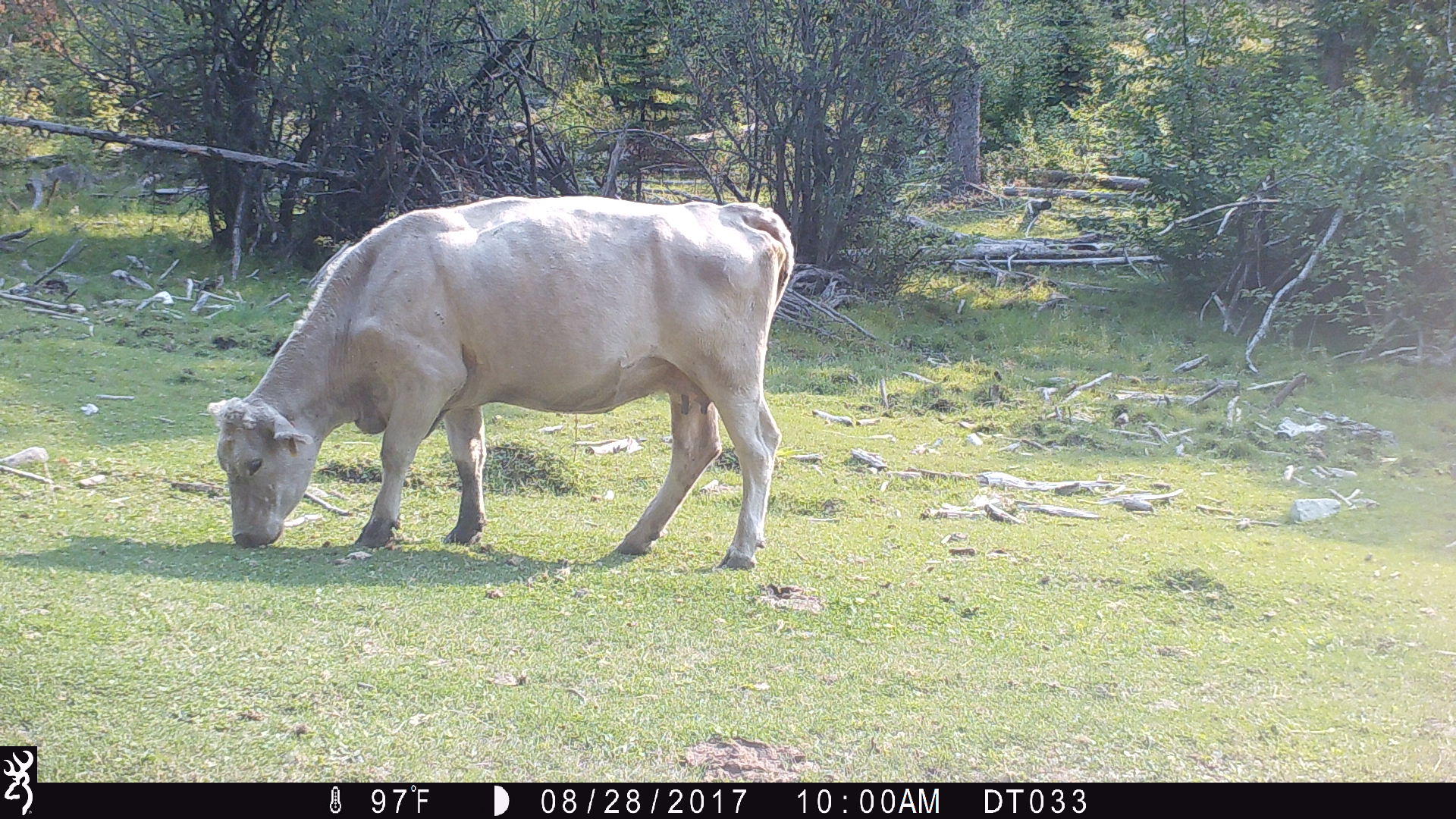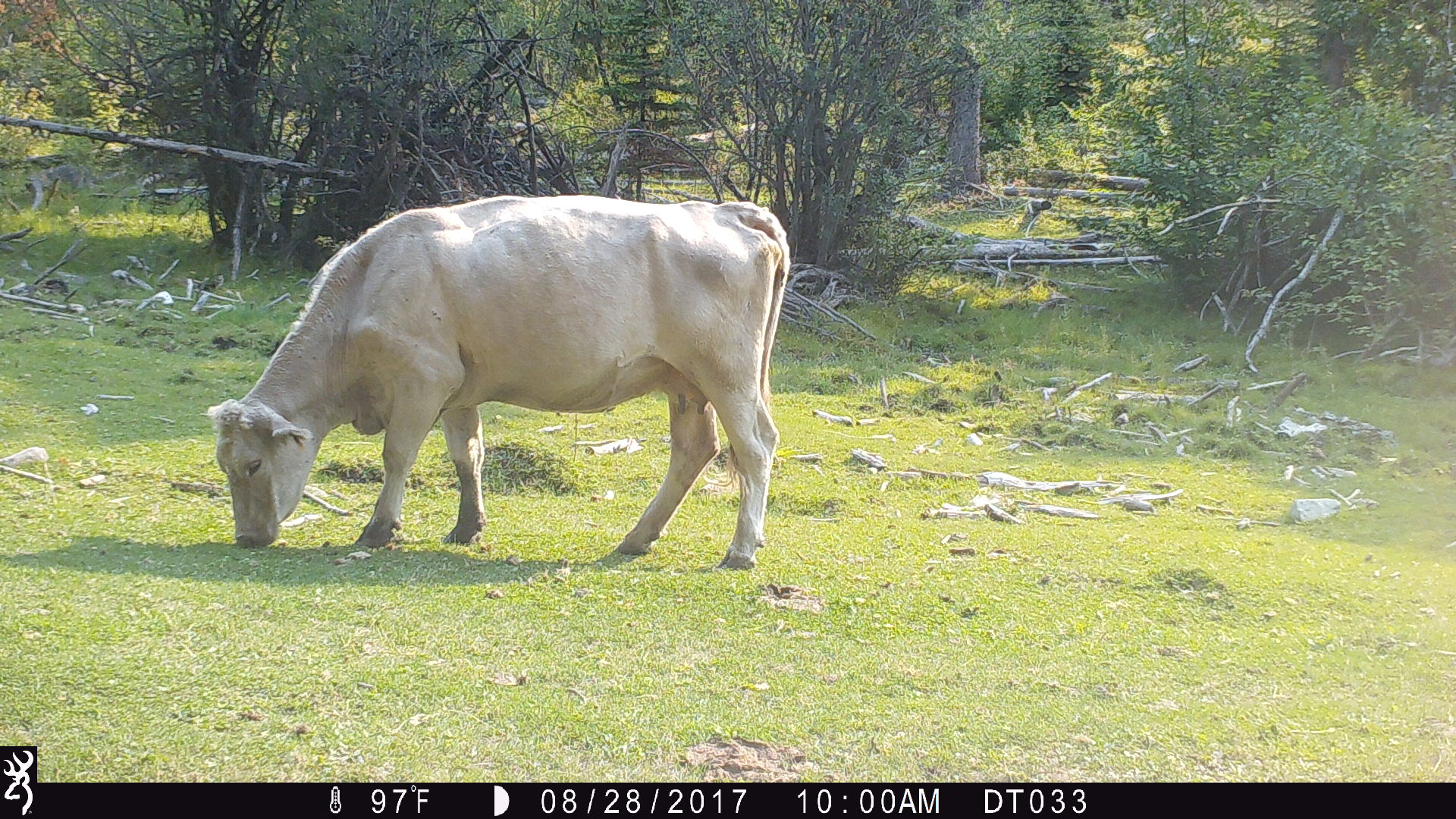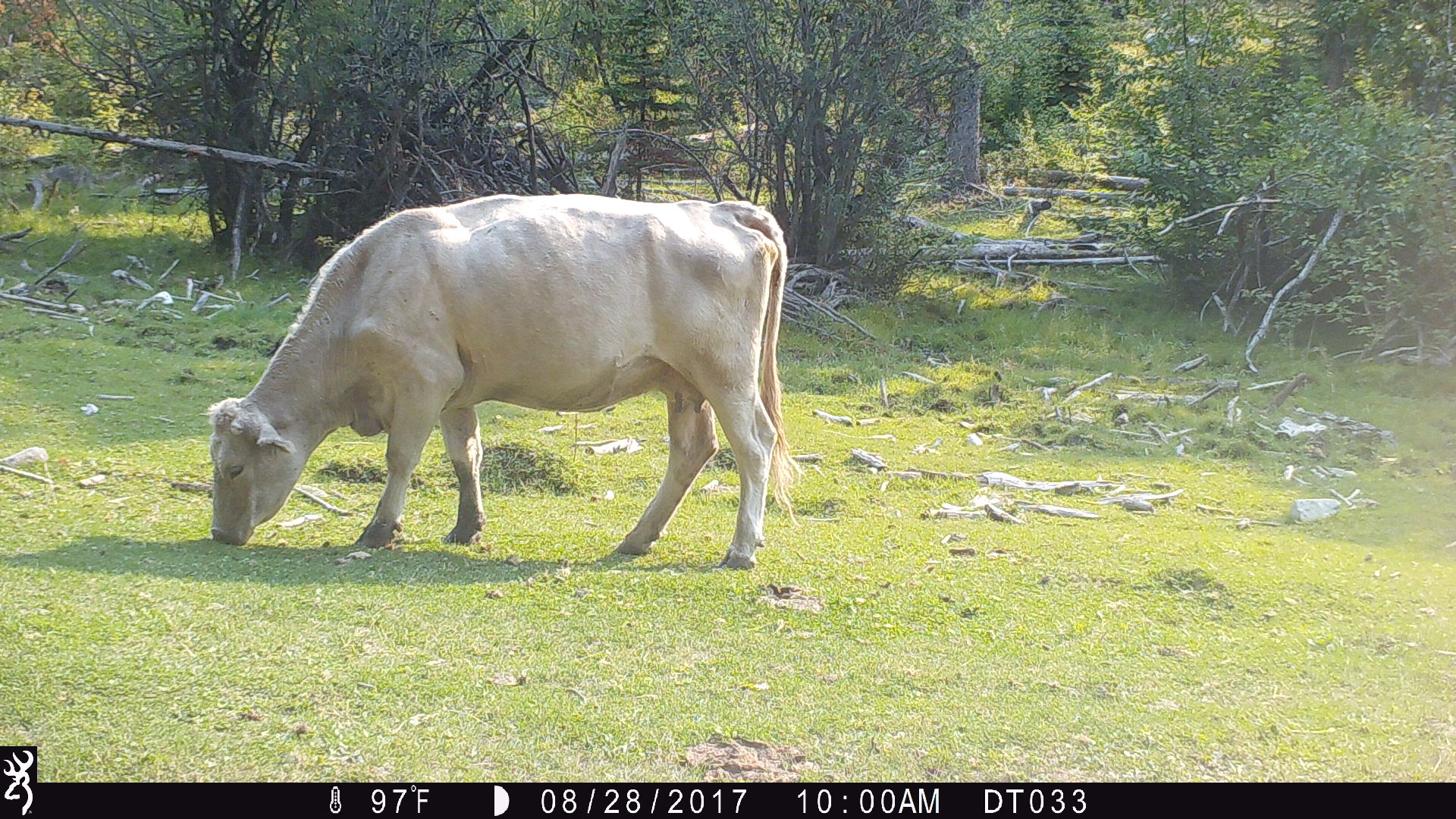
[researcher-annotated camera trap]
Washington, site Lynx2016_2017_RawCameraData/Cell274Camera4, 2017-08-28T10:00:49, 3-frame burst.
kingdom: Animalia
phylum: Chordata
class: Mammalia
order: Artiodactyla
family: Bovidae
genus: Bos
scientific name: Bos taurus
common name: domestic cattle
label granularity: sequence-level